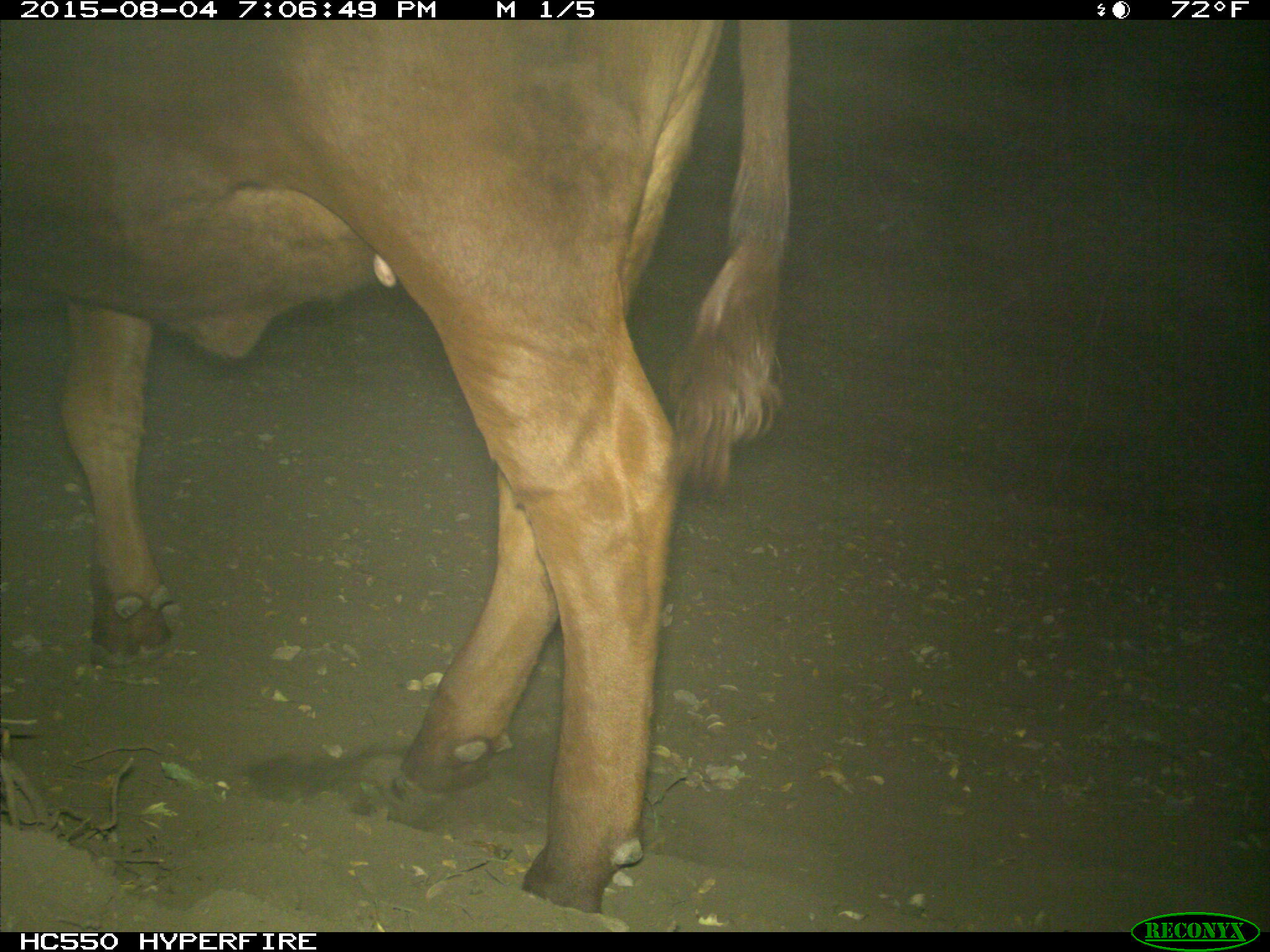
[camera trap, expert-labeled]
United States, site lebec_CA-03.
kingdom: Animalia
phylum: Chordata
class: Mammalia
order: Artiodactyla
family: Bovidae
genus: Bos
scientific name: Bos taurus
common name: domestic cow